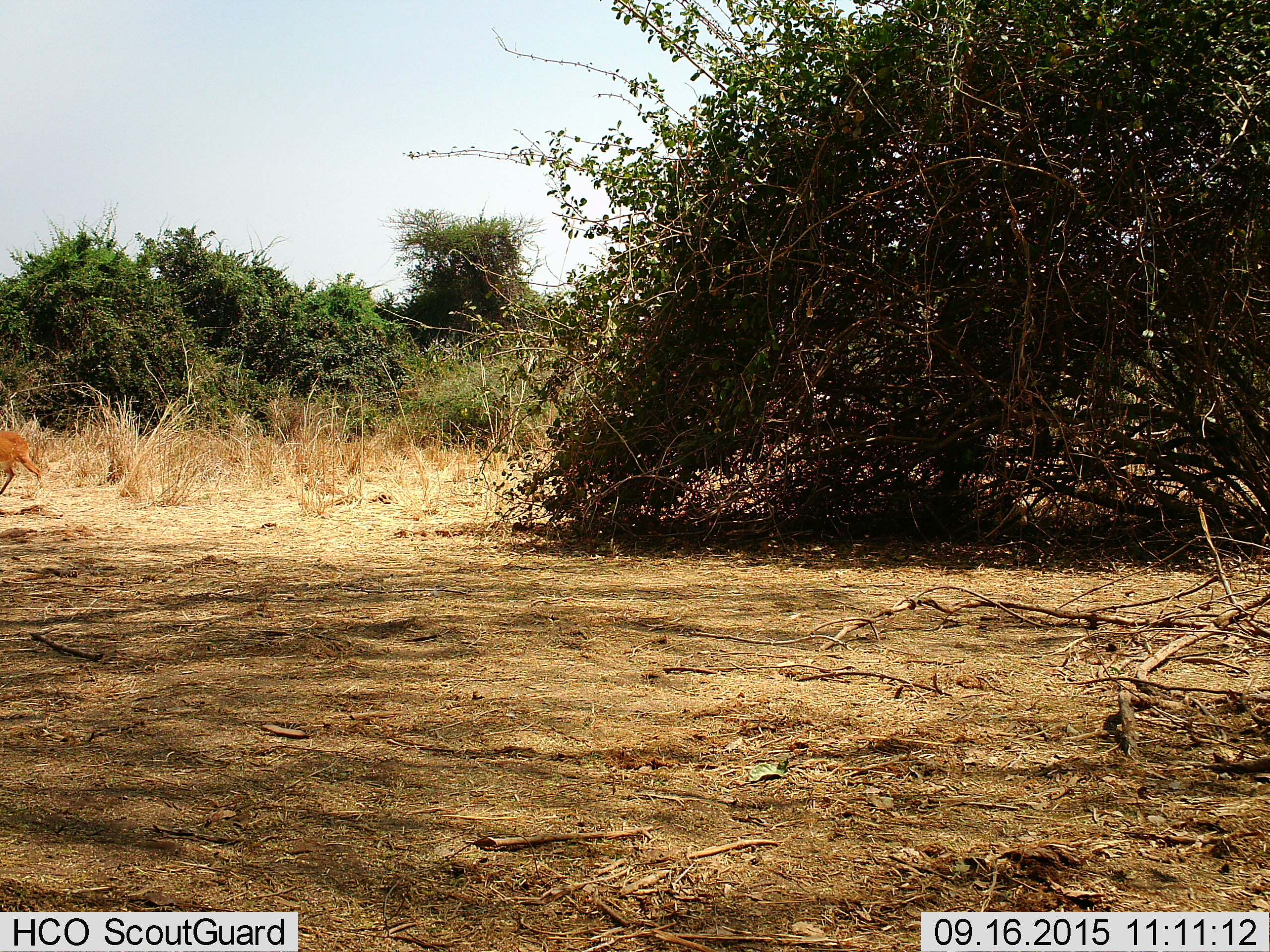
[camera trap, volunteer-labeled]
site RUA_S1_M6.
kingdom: Animalia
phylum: Chordata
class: Mammalia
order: Artiodactyla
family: Bovidae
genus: Tragelaphus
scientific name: Tragelaphus scriptus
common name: bushbuck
Bushbuck (Tragelaphus scriptus), count 1. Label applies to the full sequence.